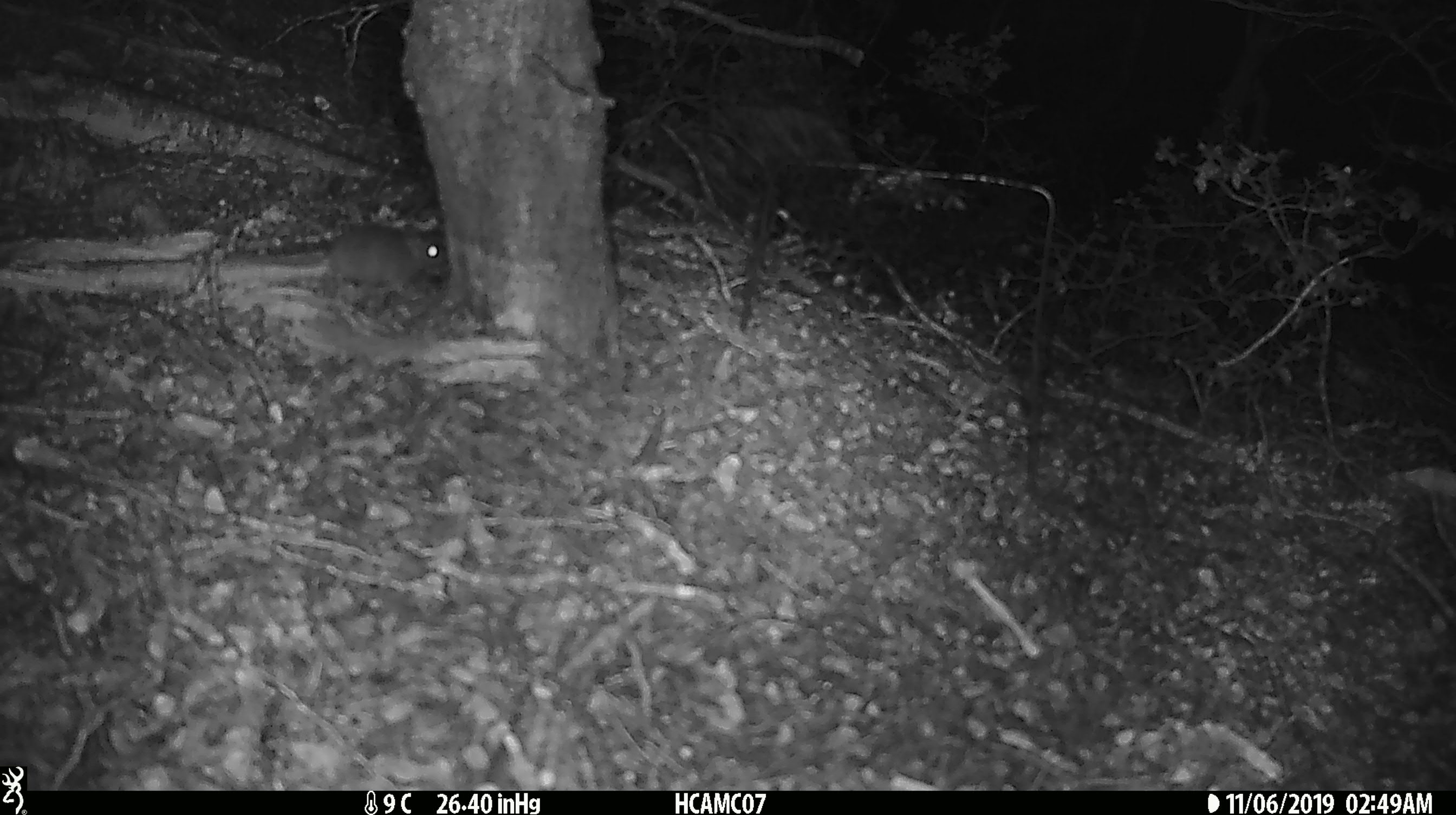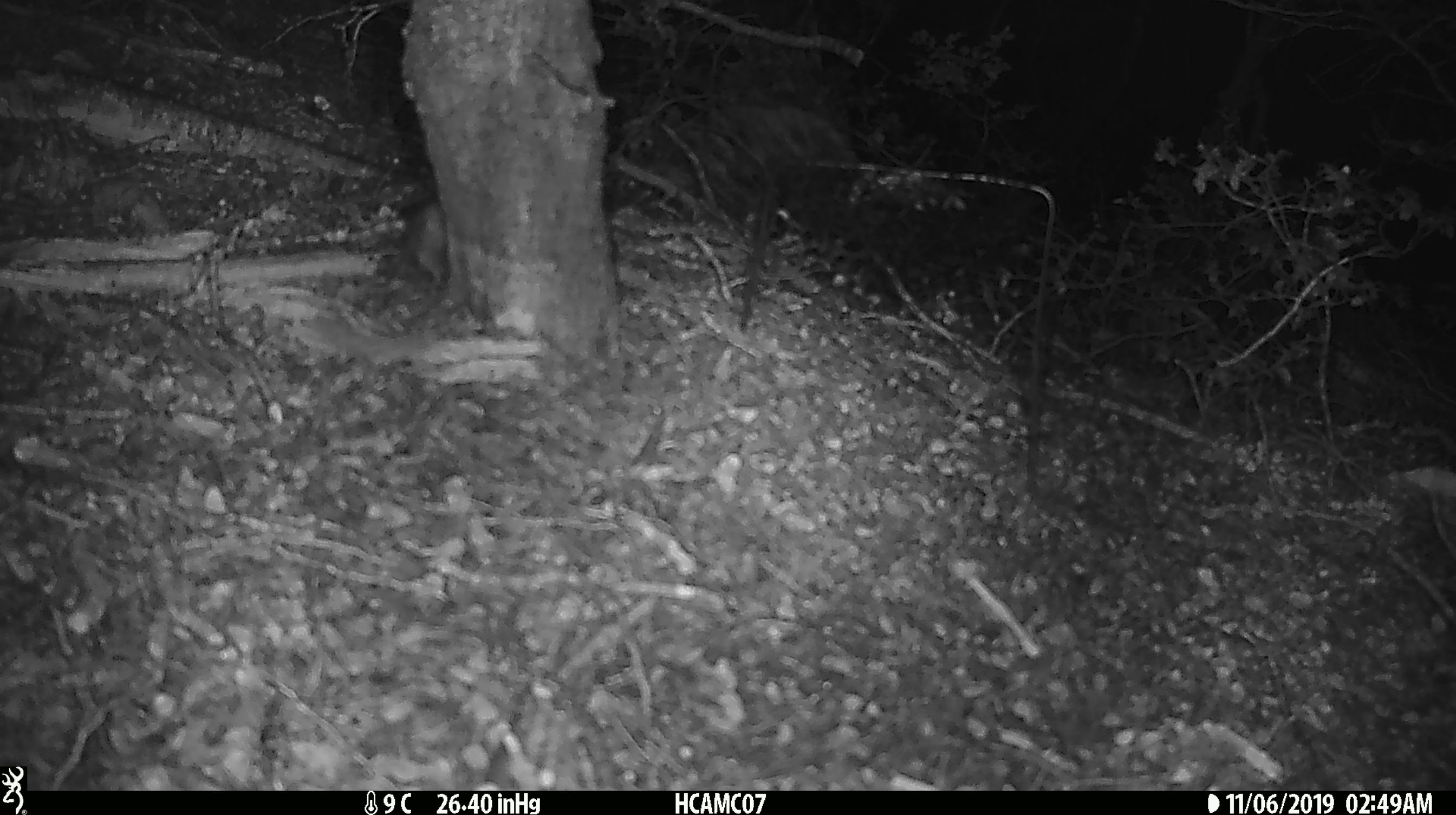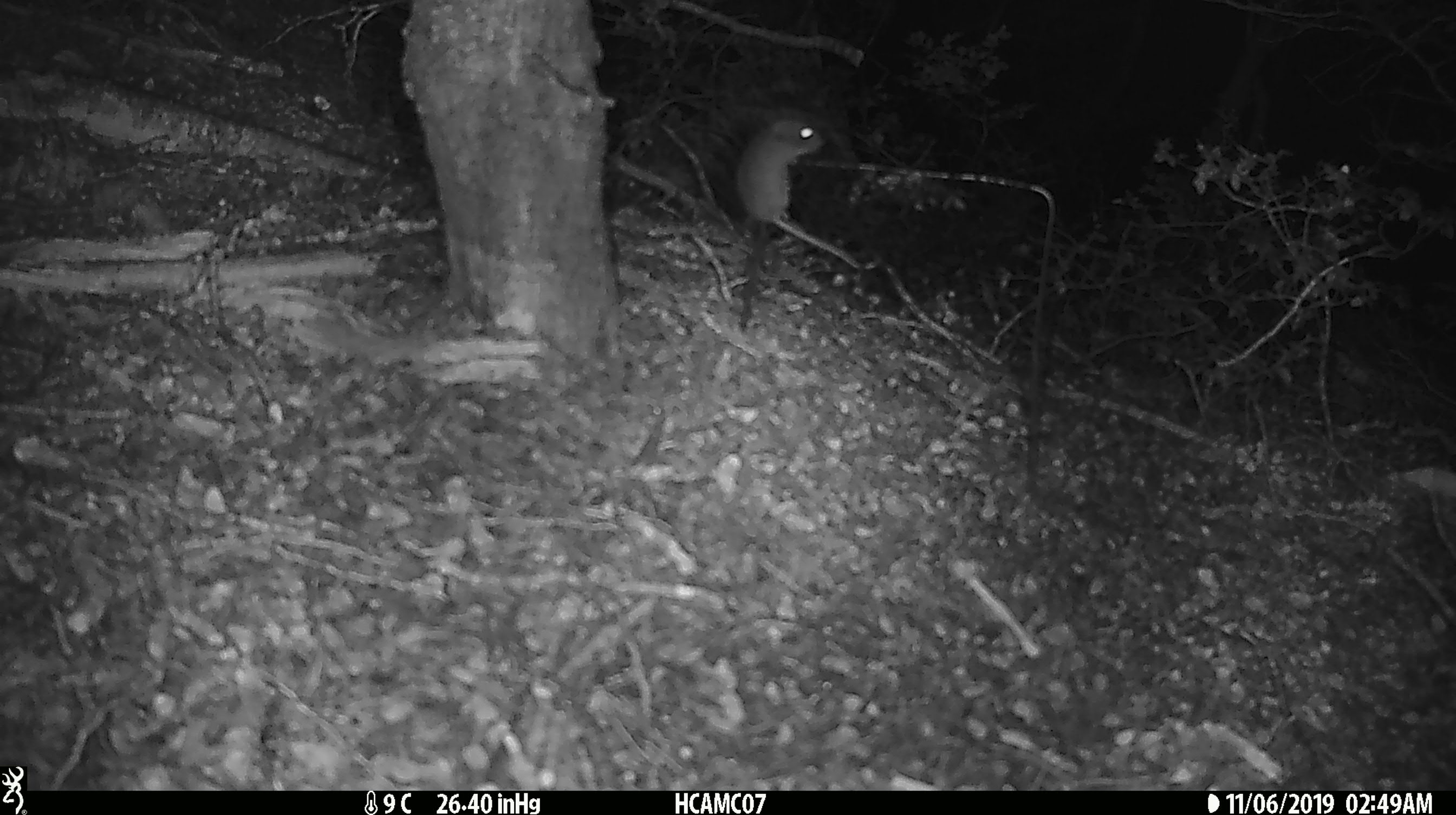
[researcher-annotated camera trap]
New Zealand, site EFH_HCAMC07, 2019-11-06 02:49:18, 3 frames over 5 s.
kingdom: Animalia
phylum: Chordata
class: Mammalia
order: Rodentia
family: Muridae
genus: Mus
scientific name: Mus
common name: mouse